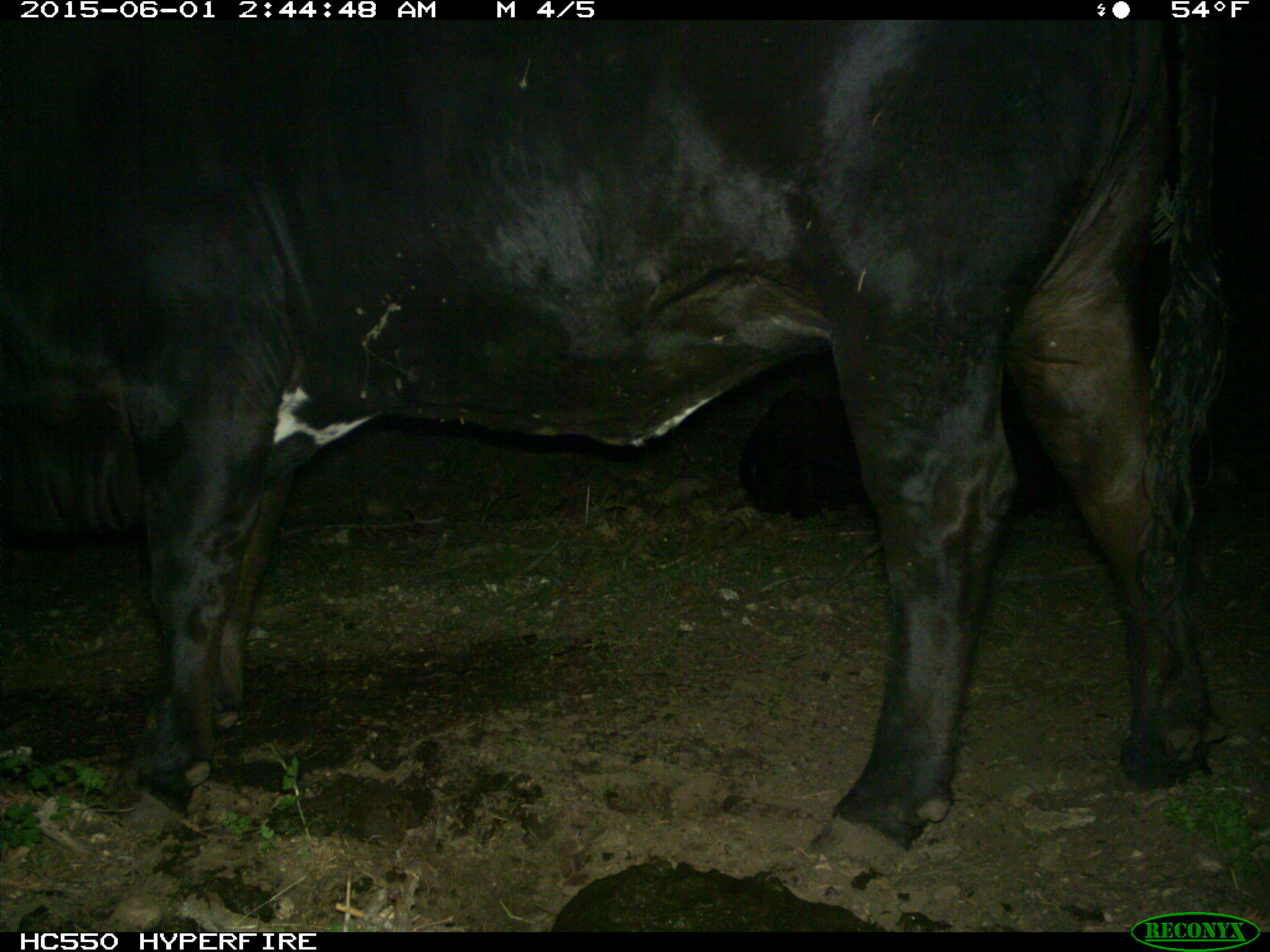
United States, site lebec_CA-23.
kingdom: Animalia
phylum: Chordata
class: Mammalia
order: Artiodactyla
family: Bovidae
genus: Bos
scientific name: Bos taurus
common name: domestic cow